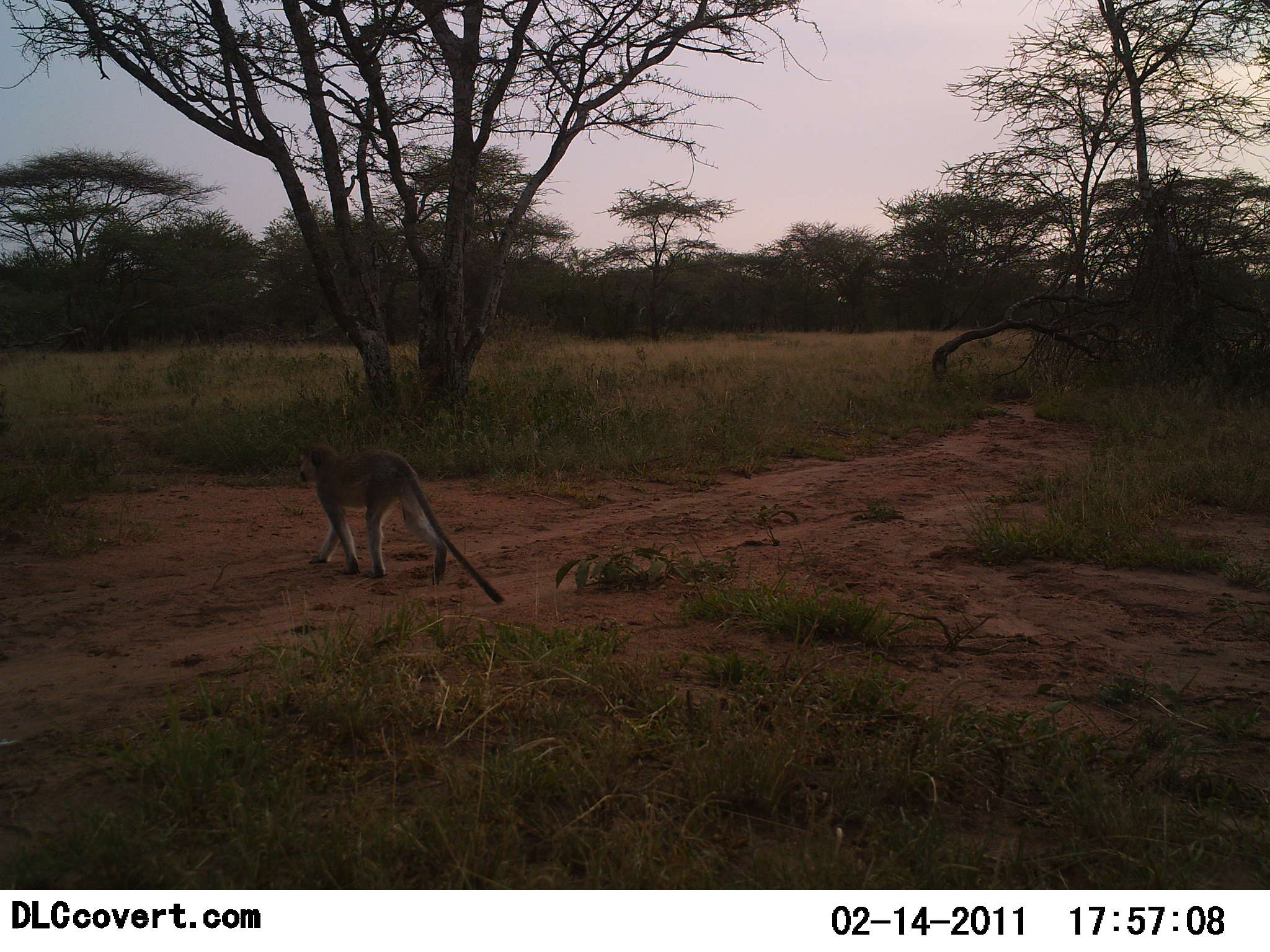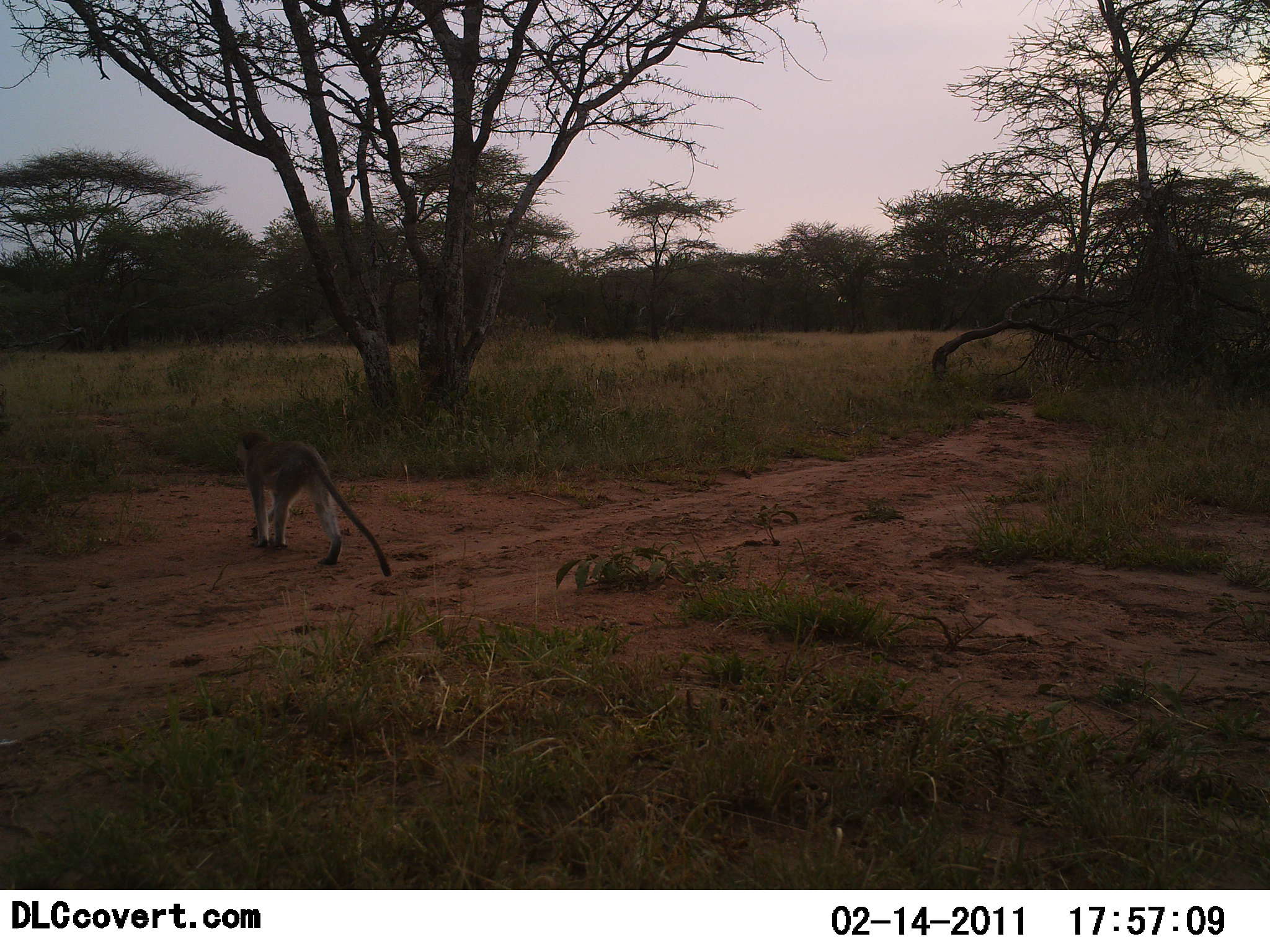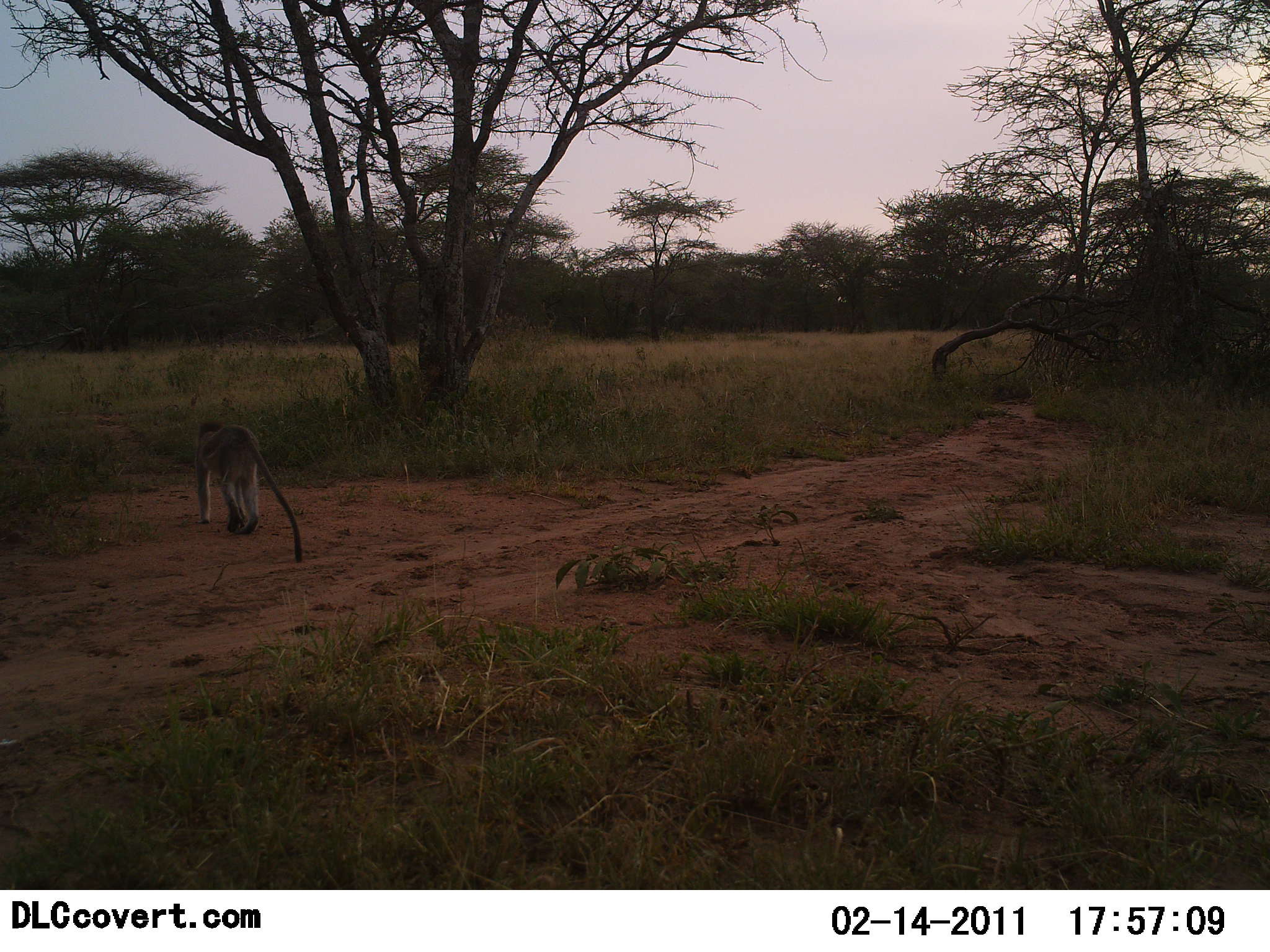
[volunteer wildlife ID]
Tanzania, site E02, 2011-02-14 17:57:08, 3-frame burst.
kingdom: Animalia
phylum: Chordata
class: Mammalia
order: Primates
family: Cercopithecidae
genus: Chlorocebus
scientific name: Chlorocebus pygerythrus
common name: vervet monkey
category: monkeyvervet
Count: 1.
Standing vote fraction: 0%.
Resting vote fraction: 0%.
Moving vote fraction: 100%.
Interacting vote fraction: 0%.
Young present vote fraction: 0%.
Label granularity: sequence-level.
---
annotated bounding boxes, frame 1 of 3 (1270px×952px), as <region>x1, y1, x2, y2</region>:
animal: <region>297, 442, 504, 604</region>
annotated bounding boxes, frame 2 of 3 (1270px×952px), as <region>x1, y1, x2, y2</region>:
animal: <region>233, 427, 391, 578</region>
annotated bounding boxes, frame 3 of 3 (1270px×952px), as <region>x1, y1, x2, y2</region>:
animal: <region>195, 419, 303, 562</region>